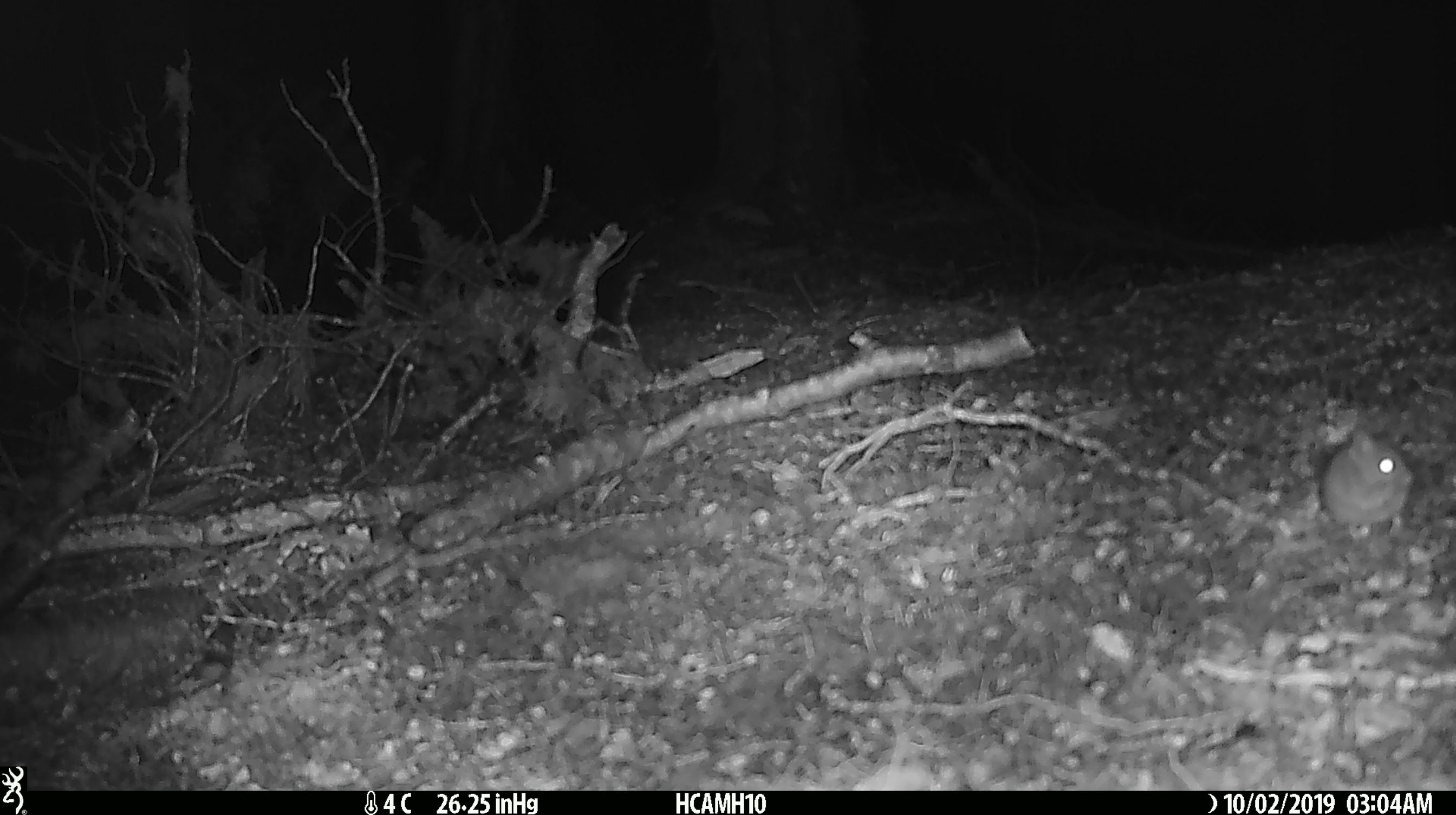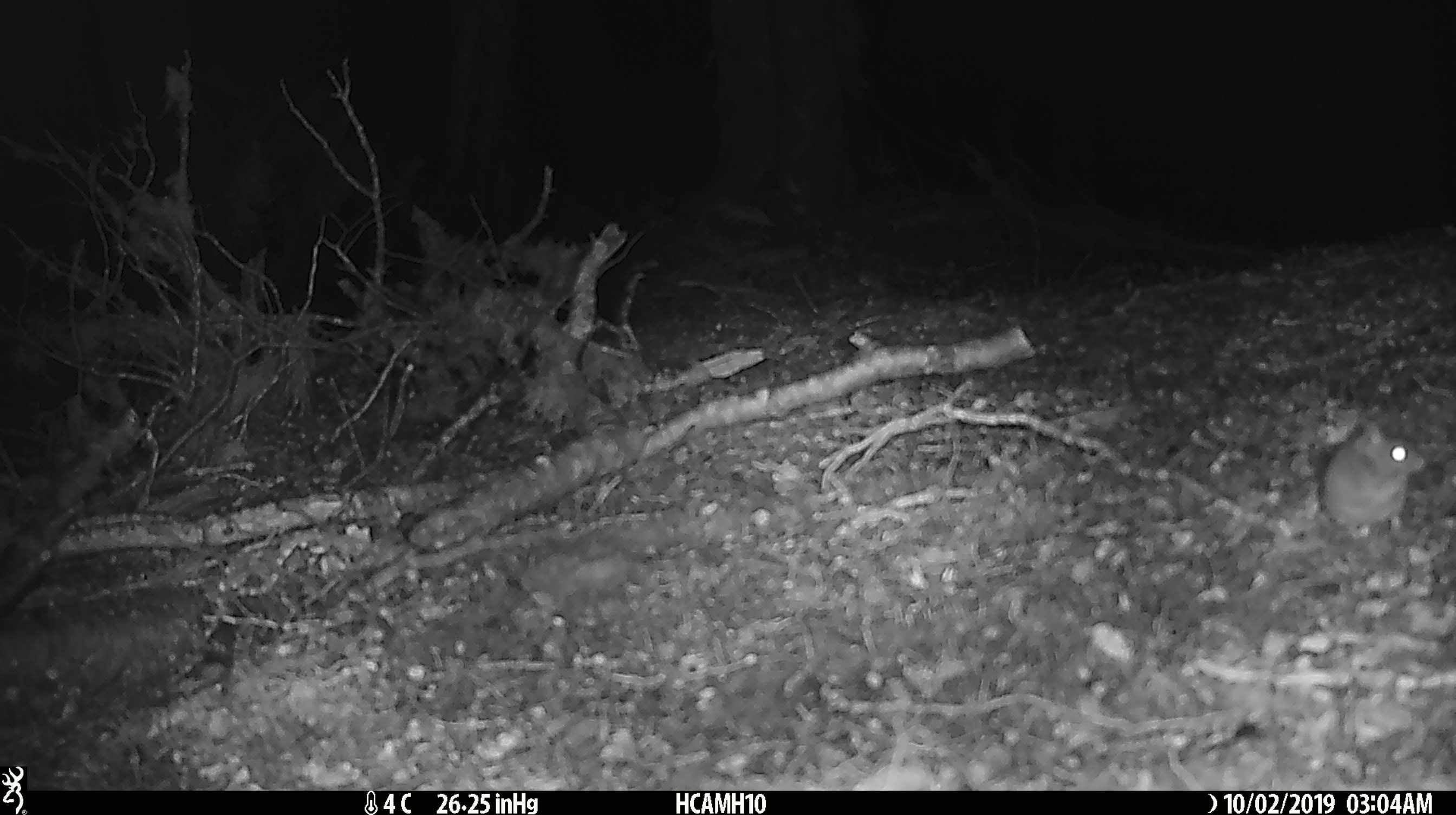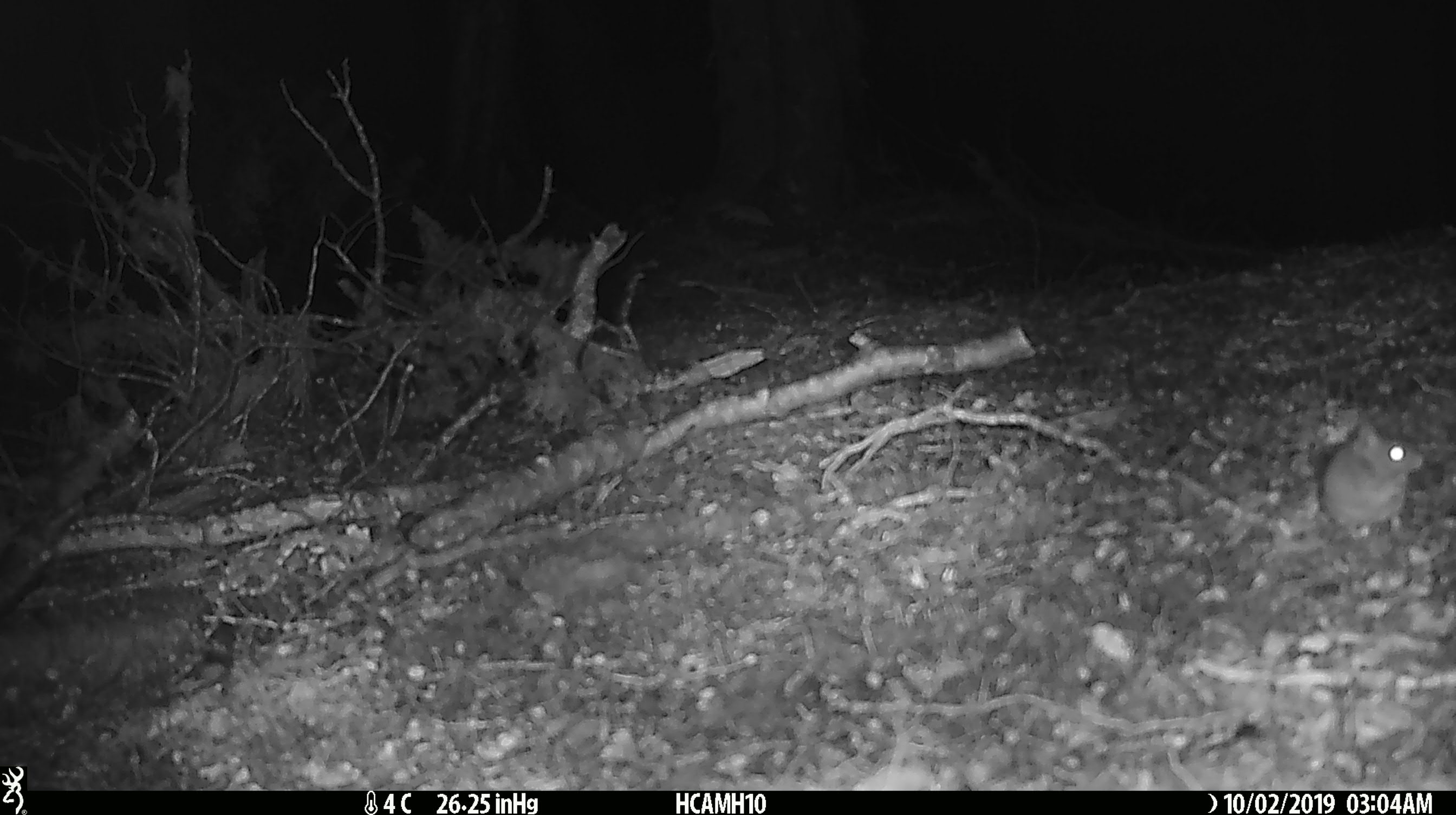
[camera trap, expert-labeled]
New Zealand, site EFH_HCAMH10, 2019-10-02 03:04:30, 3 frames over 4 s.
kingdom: Animalia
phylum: Chordata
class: Mammalia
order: Rodentia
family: Muridae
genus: Mus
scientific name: Mus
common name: mouse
Mouse (Mus).